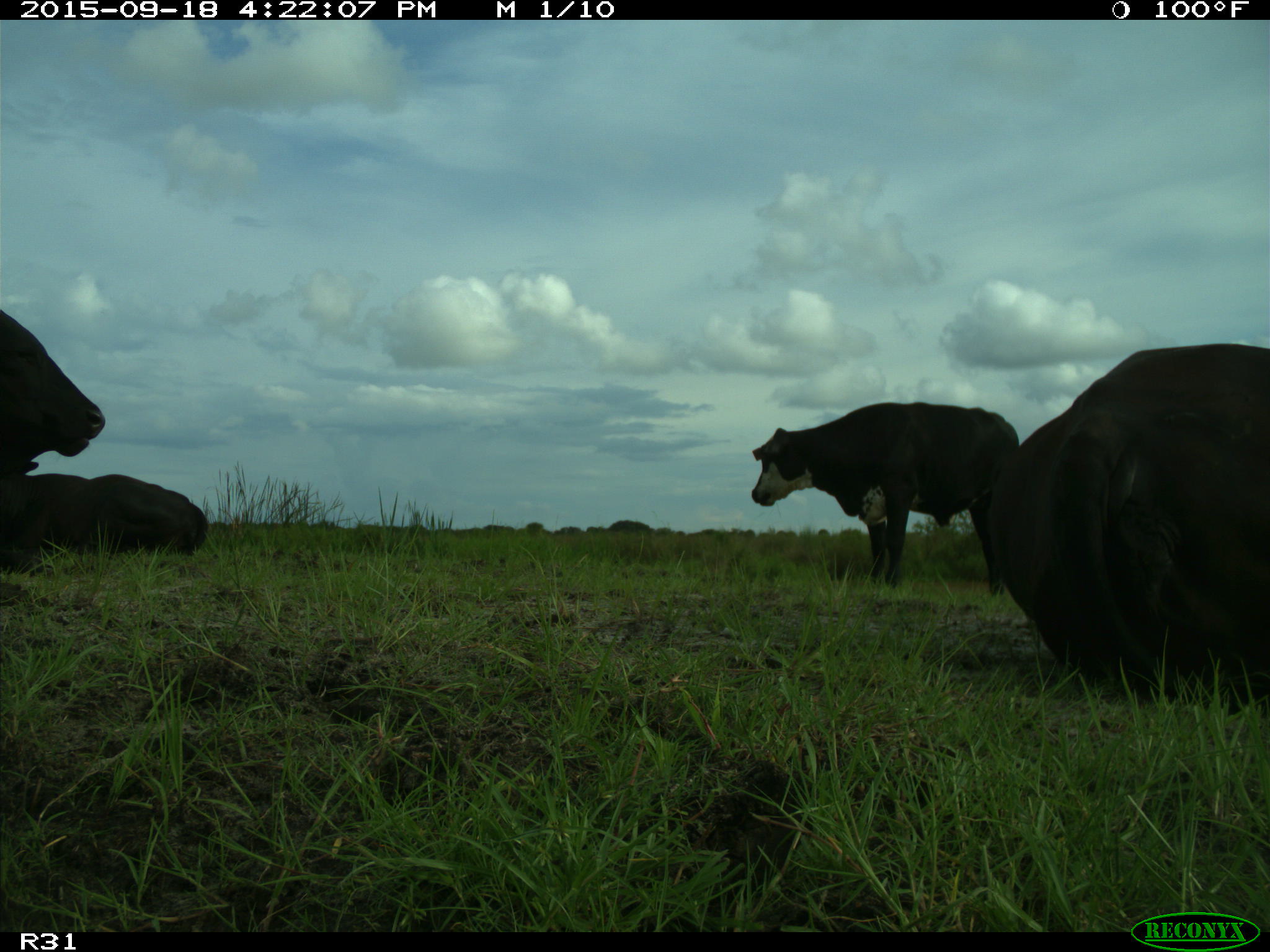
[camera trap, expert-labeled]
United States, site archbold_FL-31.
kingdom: Animalia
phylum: Chordata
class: Mammalia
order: Artiodactyla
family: Bovidae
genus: Bos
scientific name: Bos taurus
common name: domestic cow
Bos taurus (domestic cow).